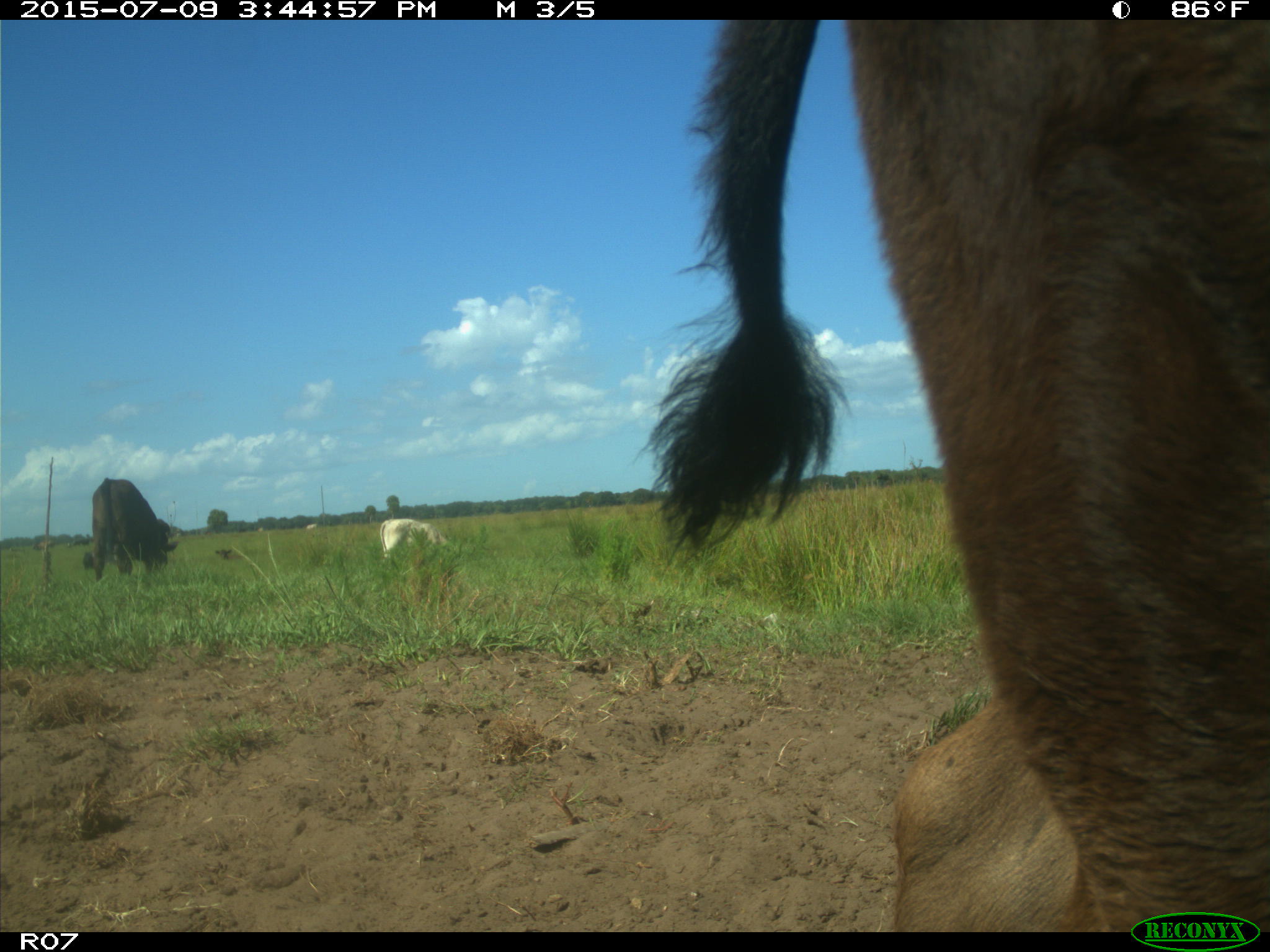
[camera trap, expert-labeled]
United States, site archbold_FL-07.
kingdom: Animalia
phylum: Chordata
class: Mammalia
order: Artiodactyla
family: Bovidae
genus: Bos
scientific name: Bos taurus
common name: domestic cow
Bos taurus (domestic cow).